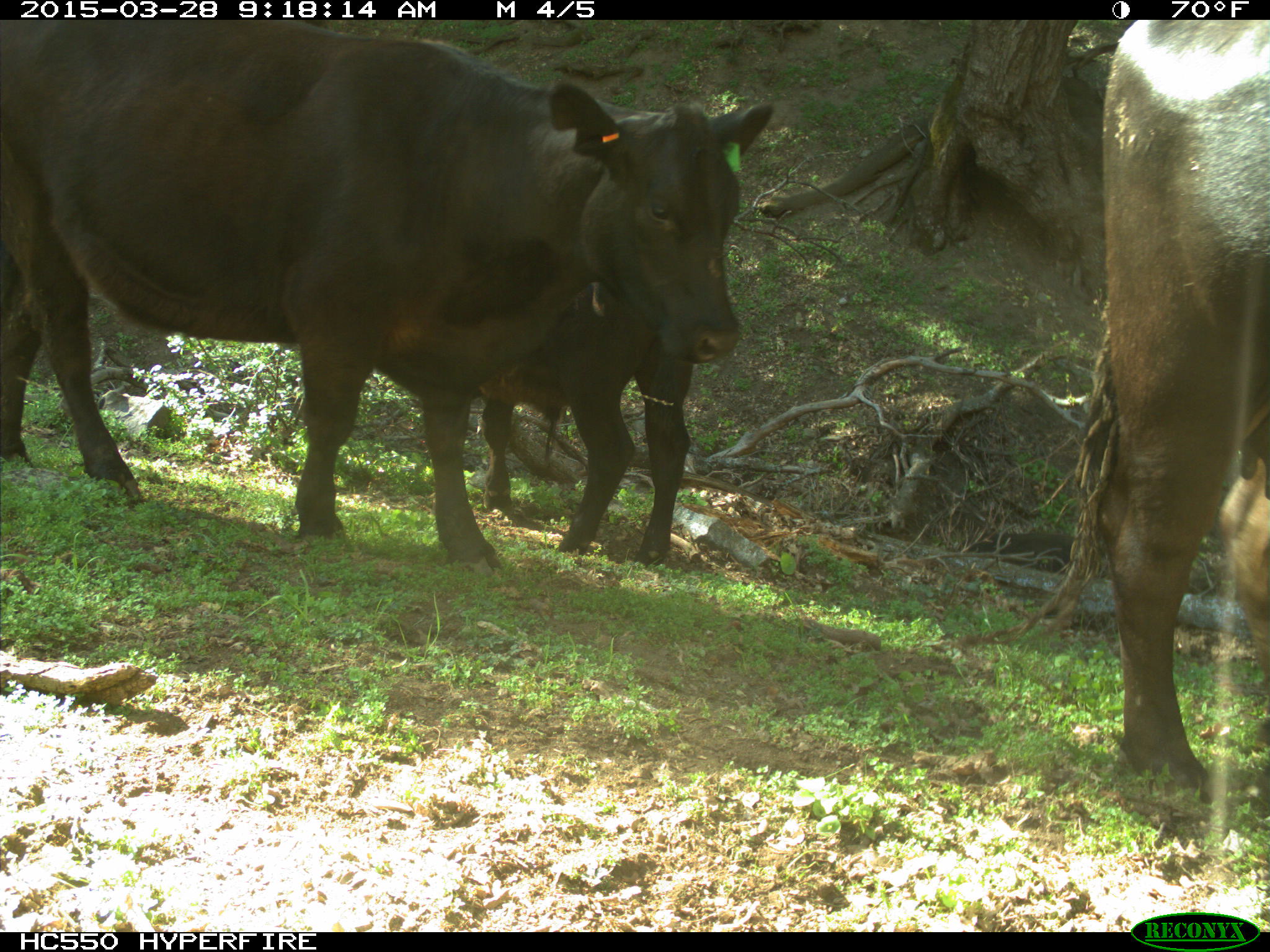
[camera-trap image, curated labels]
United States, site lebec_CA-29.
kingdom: Animalia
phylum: Chordata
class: Mammalia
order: Artiodactyla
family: Bovidae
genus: Bos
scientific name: Bos taurus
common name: domestic cow